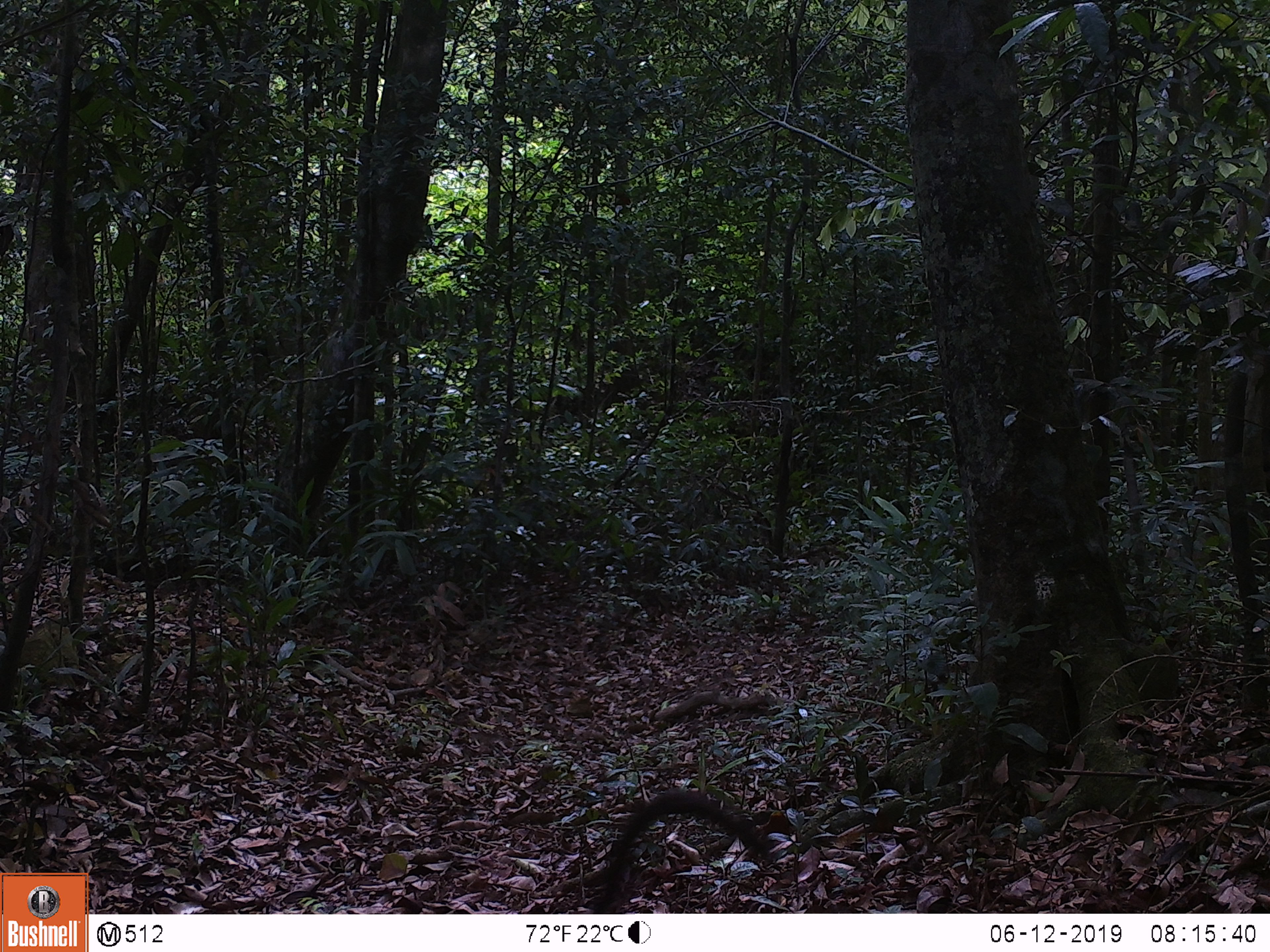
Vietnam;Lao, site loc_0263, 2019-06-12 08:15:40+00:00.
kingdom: Animalia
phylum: Chordata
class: Mammalia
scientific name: Mammalia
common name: mammal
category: unidentified small mammal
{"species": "unidentified small mammal (mammal) (Mammalia)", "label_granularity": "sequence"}